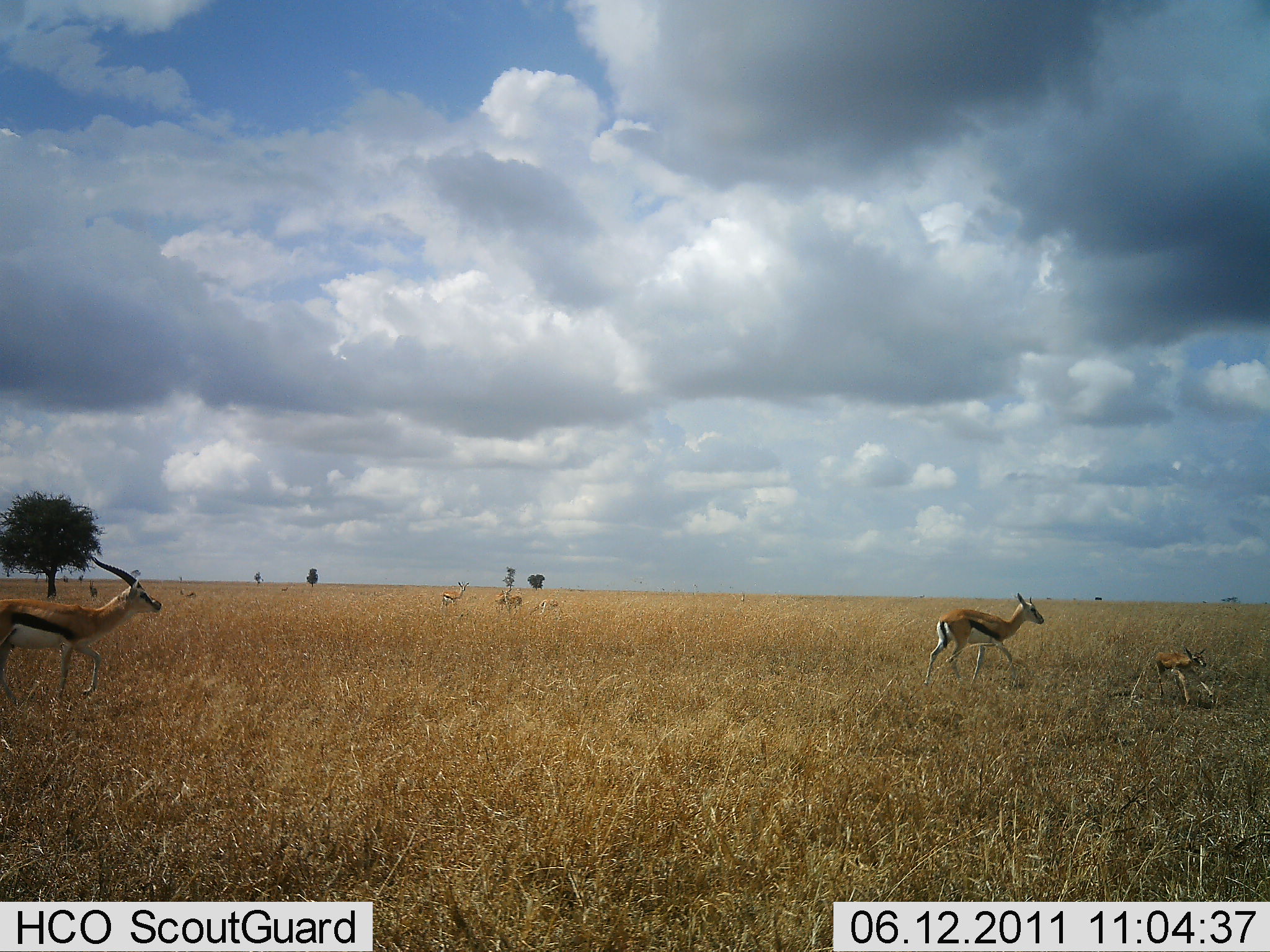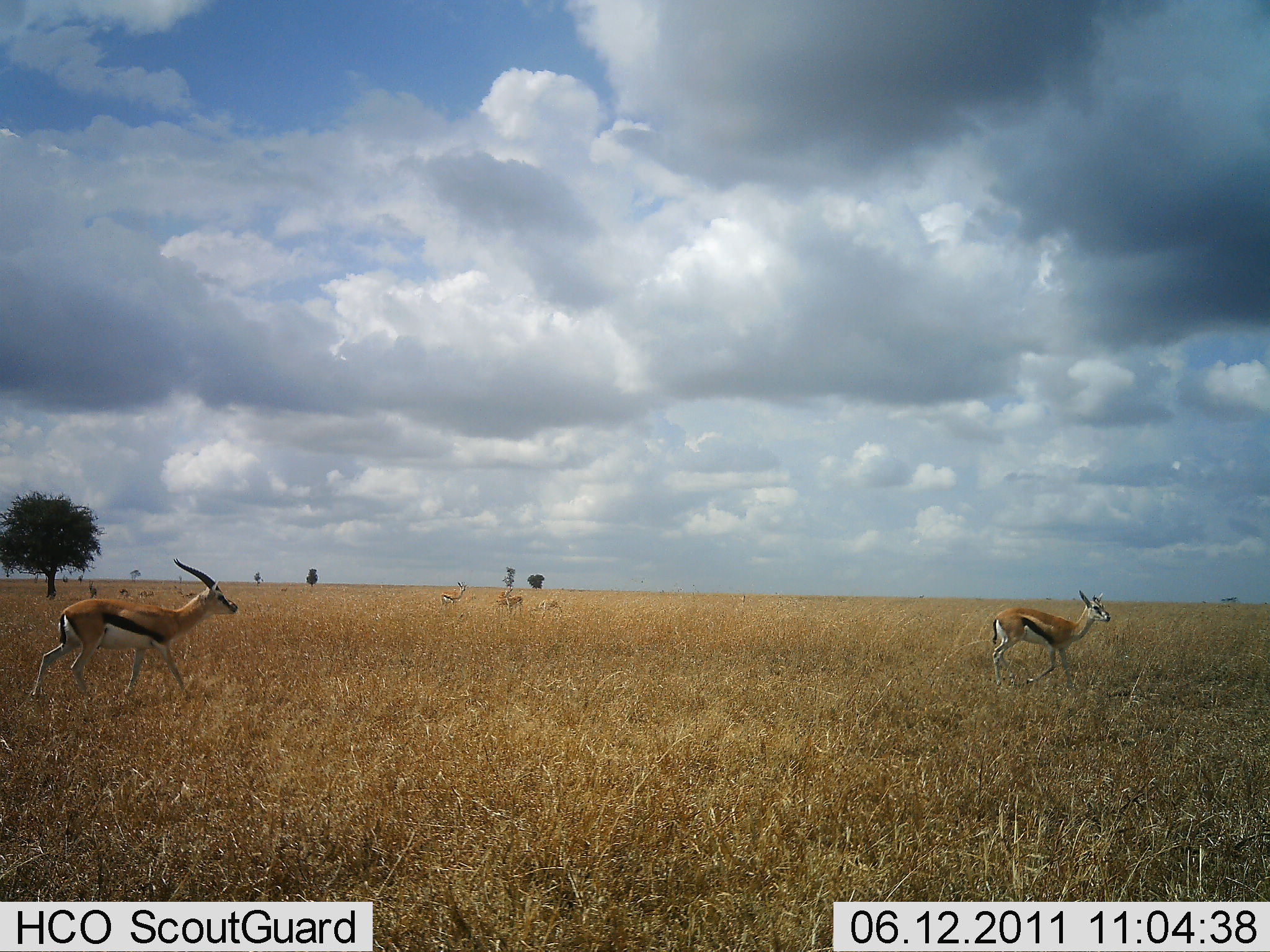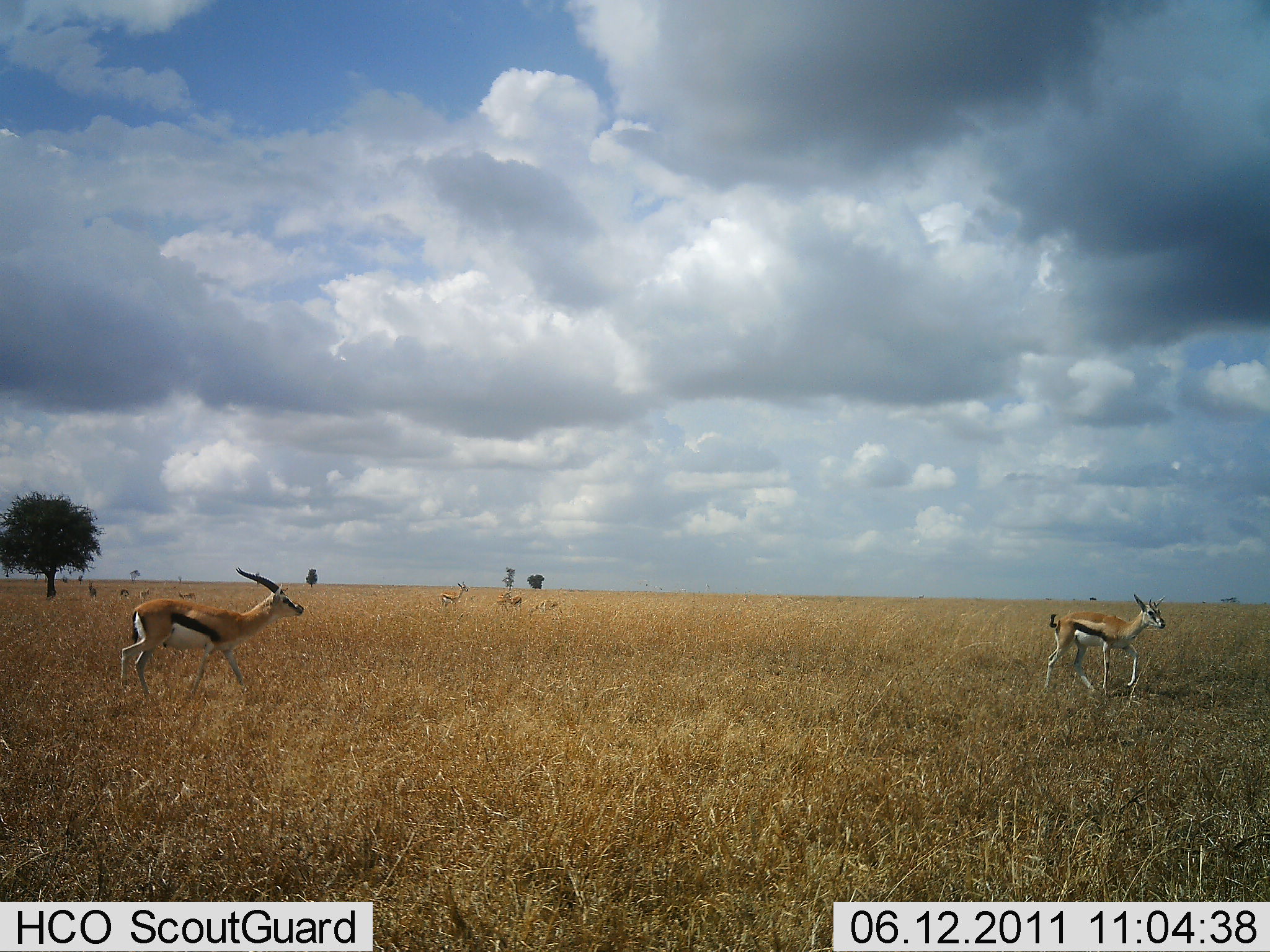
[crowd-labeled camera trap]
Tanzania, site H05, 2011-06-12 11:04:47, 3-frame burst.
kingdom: Animalia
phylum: Chordata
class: Mammalia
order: Artiodactyla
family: Bovidae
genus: Eudorcas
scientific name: Eudorcas thomsonii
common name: thomson's gazelle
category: gazellethomsons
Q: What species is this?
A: Gazellethomsons (thomson's gazelle) (Eudorcas thomsonii).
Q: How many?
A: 5.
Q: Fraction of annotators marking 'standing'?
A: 36%.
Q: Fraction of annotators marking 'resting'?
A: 0%.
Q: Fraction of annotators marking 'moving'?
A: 100%.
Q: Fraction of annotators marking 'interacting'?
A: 0%.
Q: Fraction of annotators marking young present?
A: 43%.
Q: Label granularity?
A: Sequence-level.